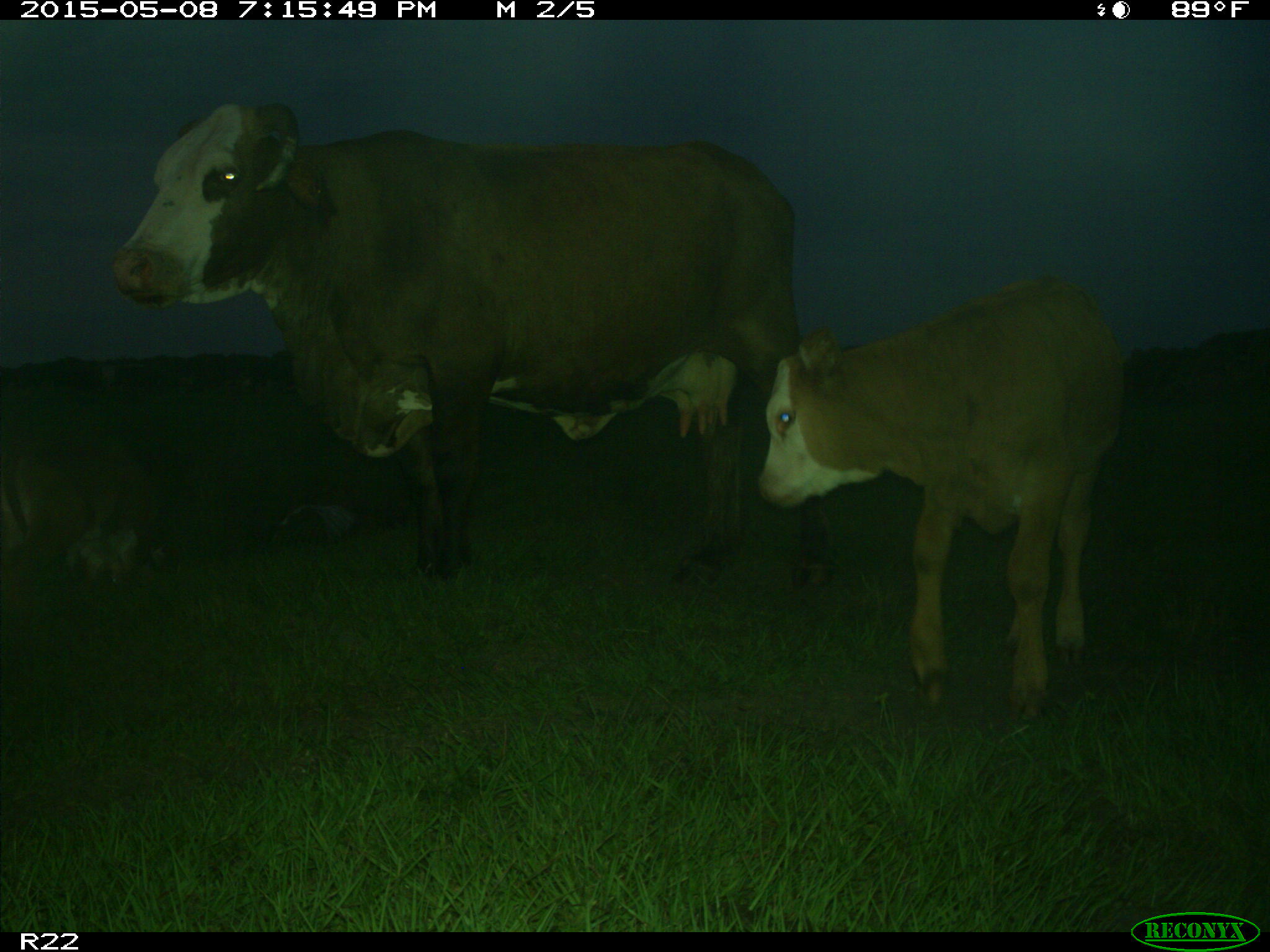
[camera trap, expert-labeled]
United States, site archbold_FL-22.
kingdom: Animalia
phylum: Chordata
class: Mammalia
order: Artiodactyla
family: Bovidae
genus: Bos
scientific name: Bos taurus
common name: domestic cow